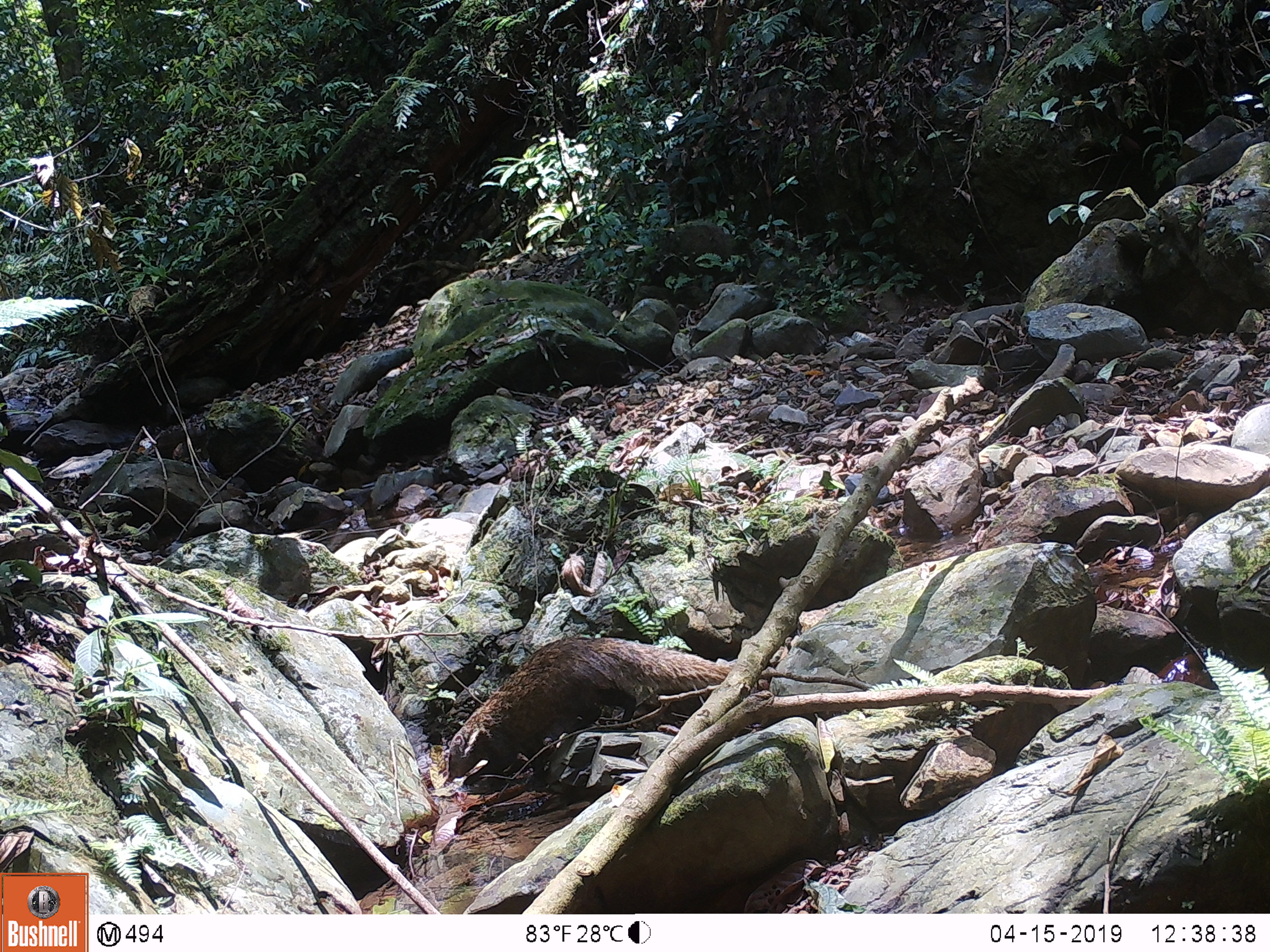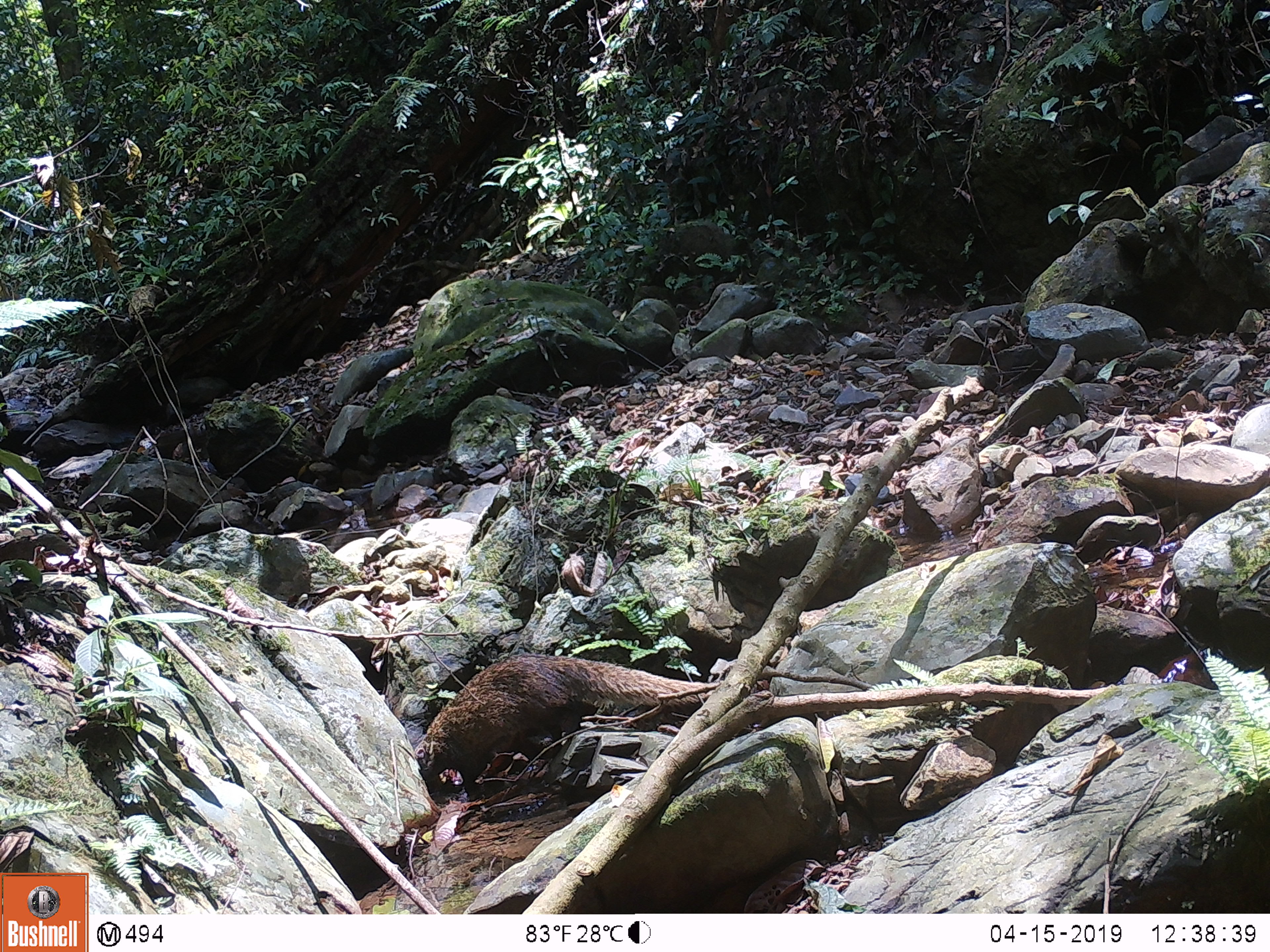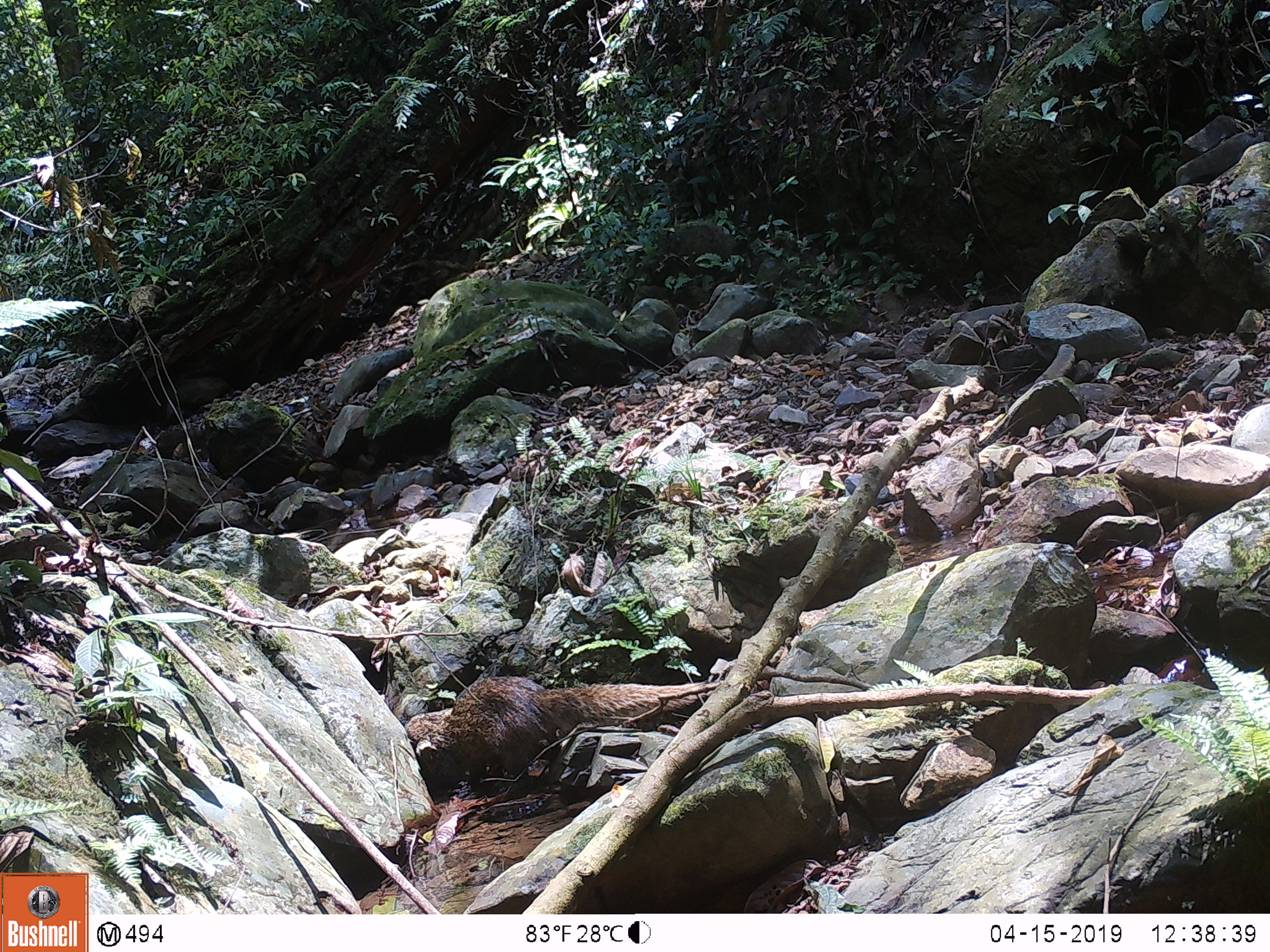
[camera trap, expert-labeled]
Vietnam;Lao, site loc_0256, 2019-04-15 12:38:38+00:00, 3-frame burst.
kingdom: Animalia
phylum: Chordata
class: Mammalia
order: Carnivora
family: Herpestidae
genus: Urva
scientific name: Urva urva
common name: crab-eating mongoose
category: crab eating mongoose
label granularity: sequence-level